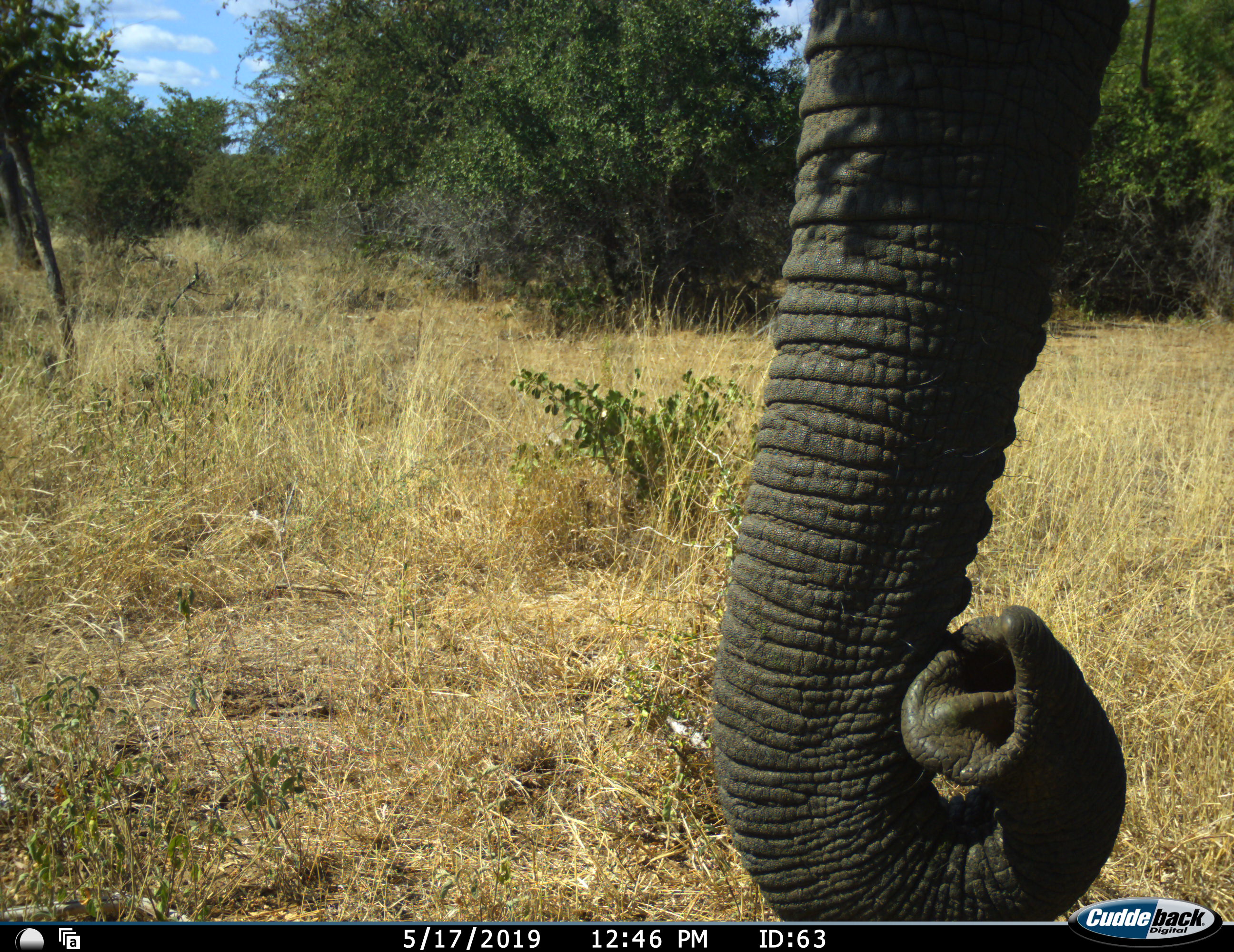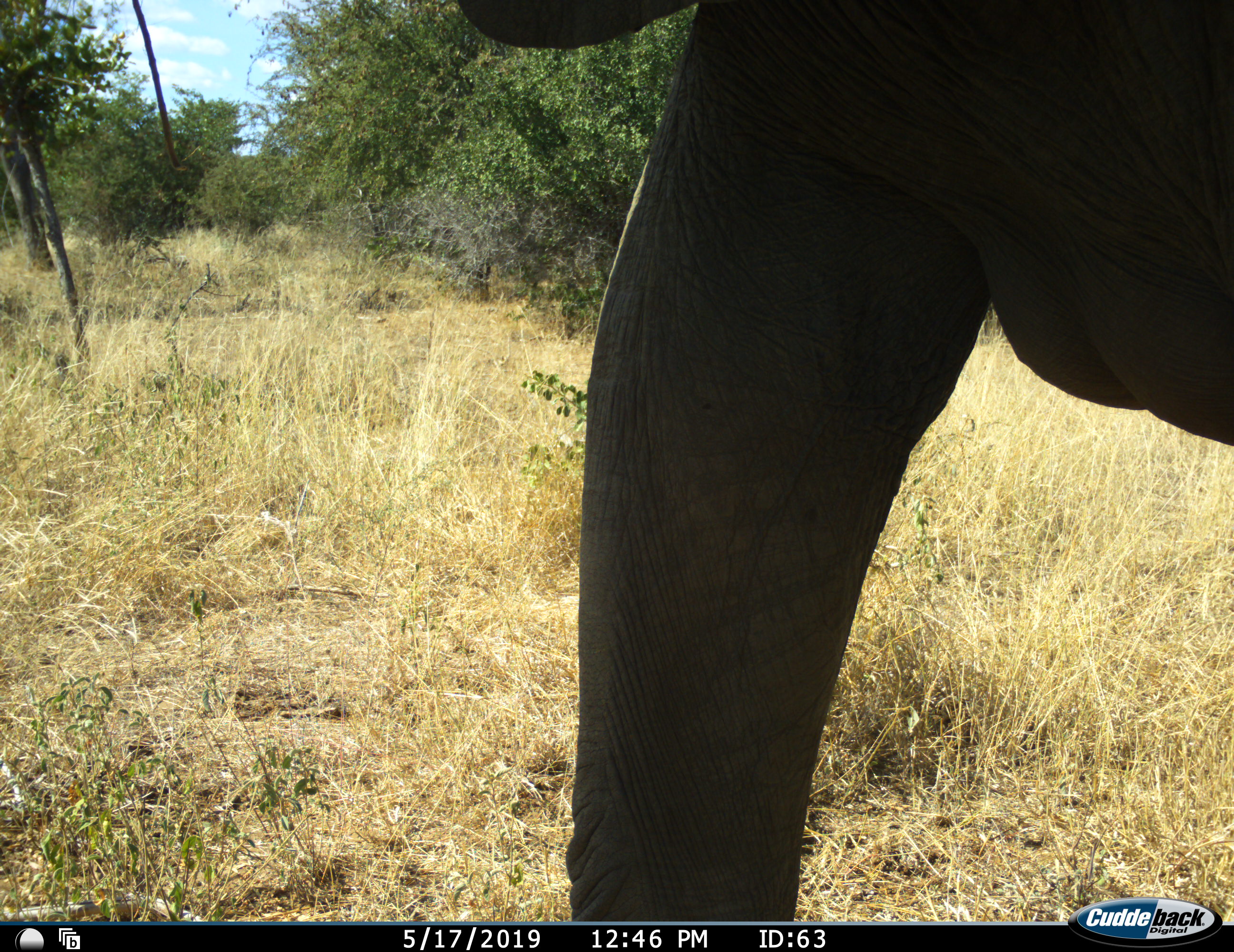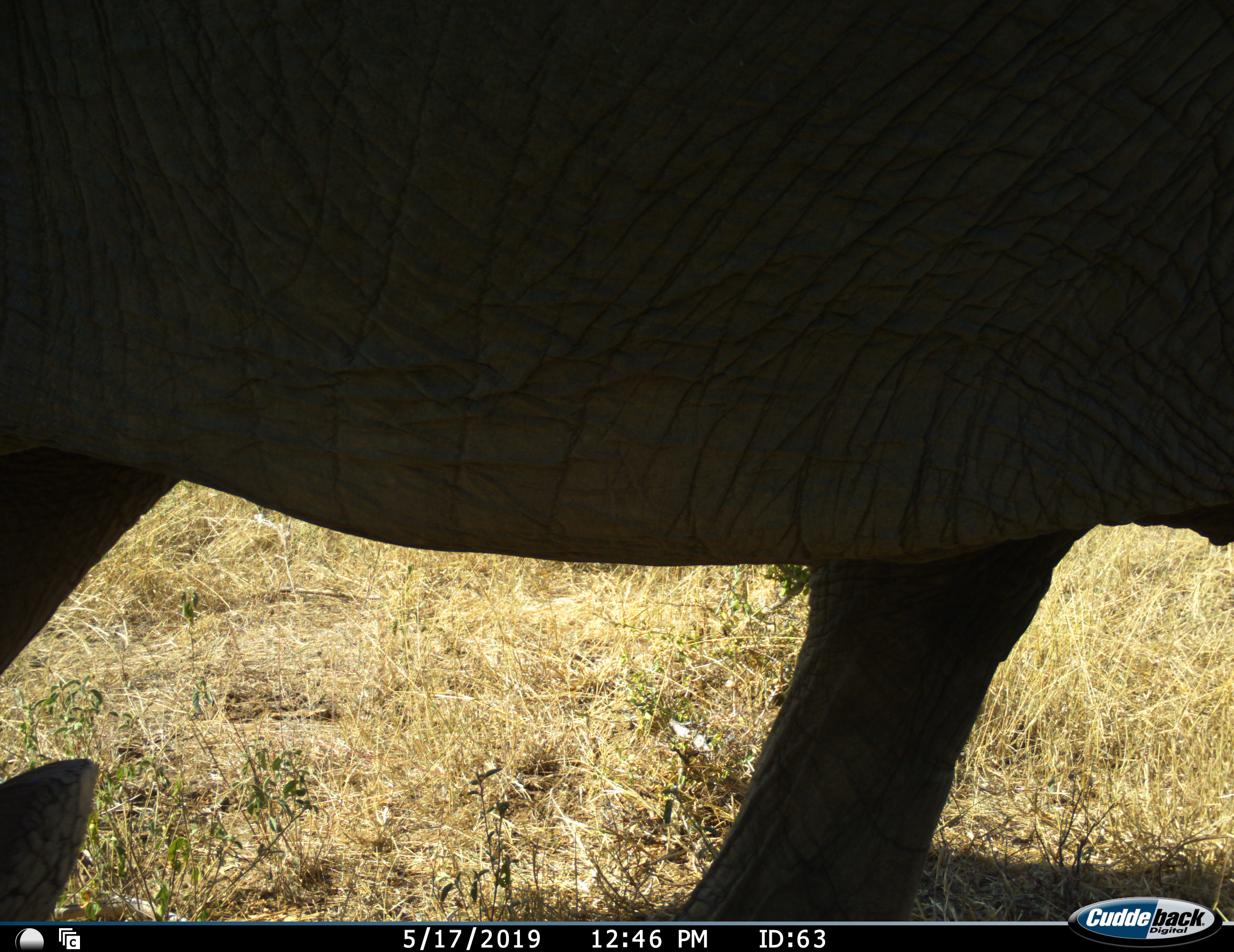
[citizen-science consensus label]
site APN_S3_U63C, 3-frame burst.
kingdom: Animalia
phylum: Chordata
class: Mammalia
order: Proboscidea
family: Elephantidae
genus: Loxodonta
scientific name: Loxodonta africana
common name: african bush elephant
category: elephant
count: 1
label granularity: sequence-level